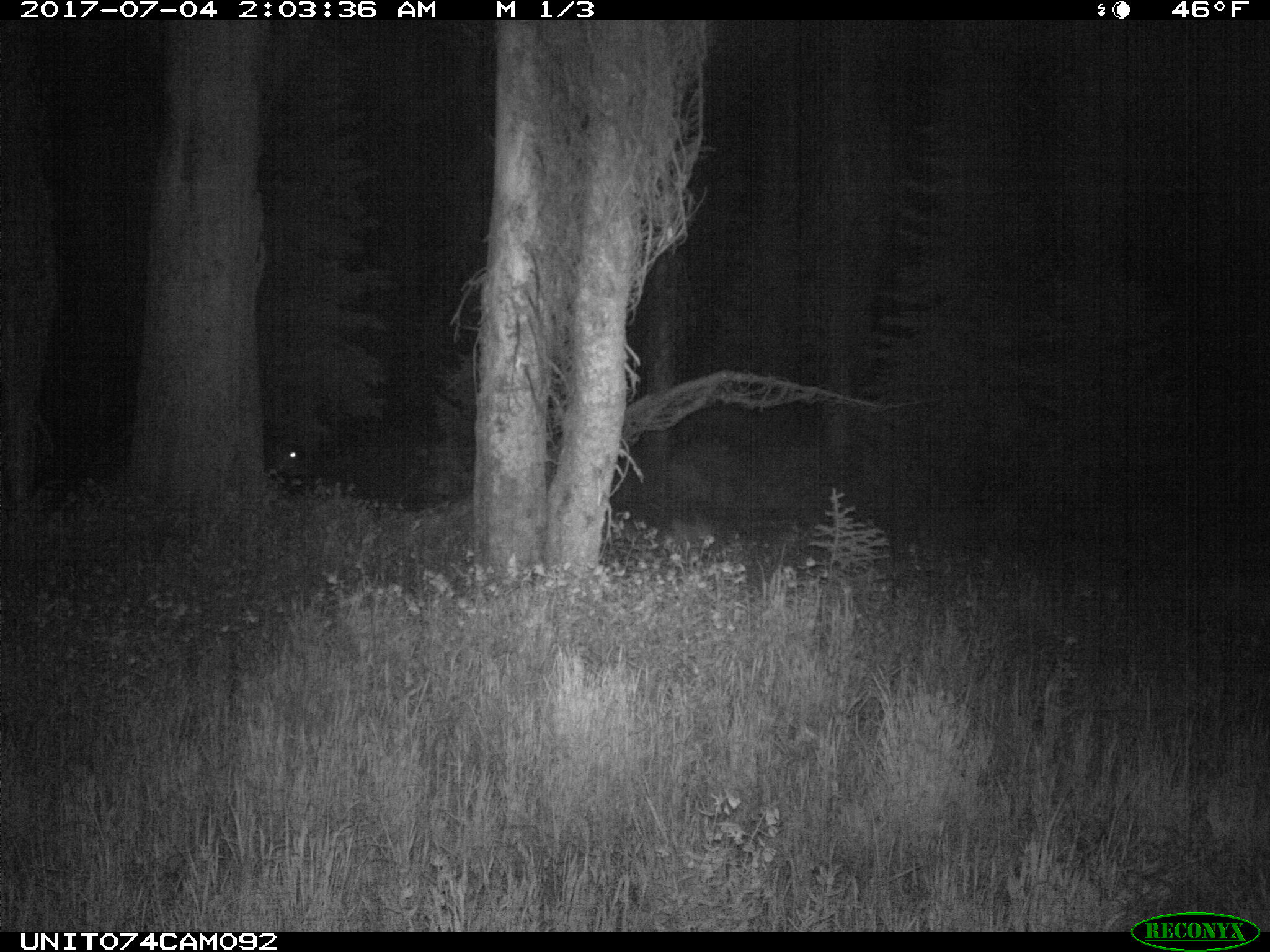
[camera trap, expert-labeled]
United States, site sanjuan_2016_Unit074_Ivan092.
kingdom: Animalia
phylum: Chordata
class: Mammalia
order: Artiodactyla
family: Cervidae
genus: Cervus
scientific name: Cervus elaphus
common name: red deer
Cervus elaphus (red deer).